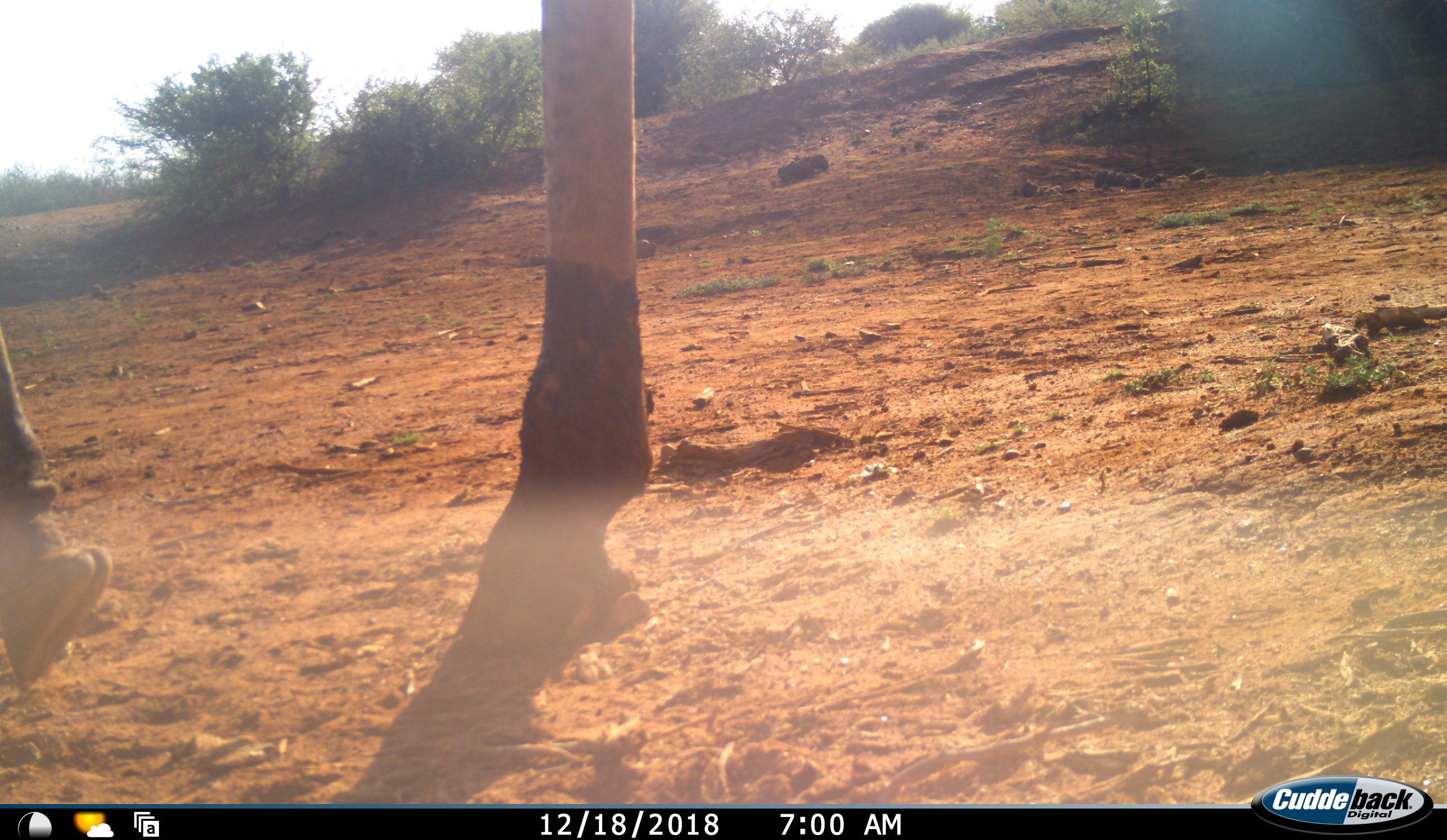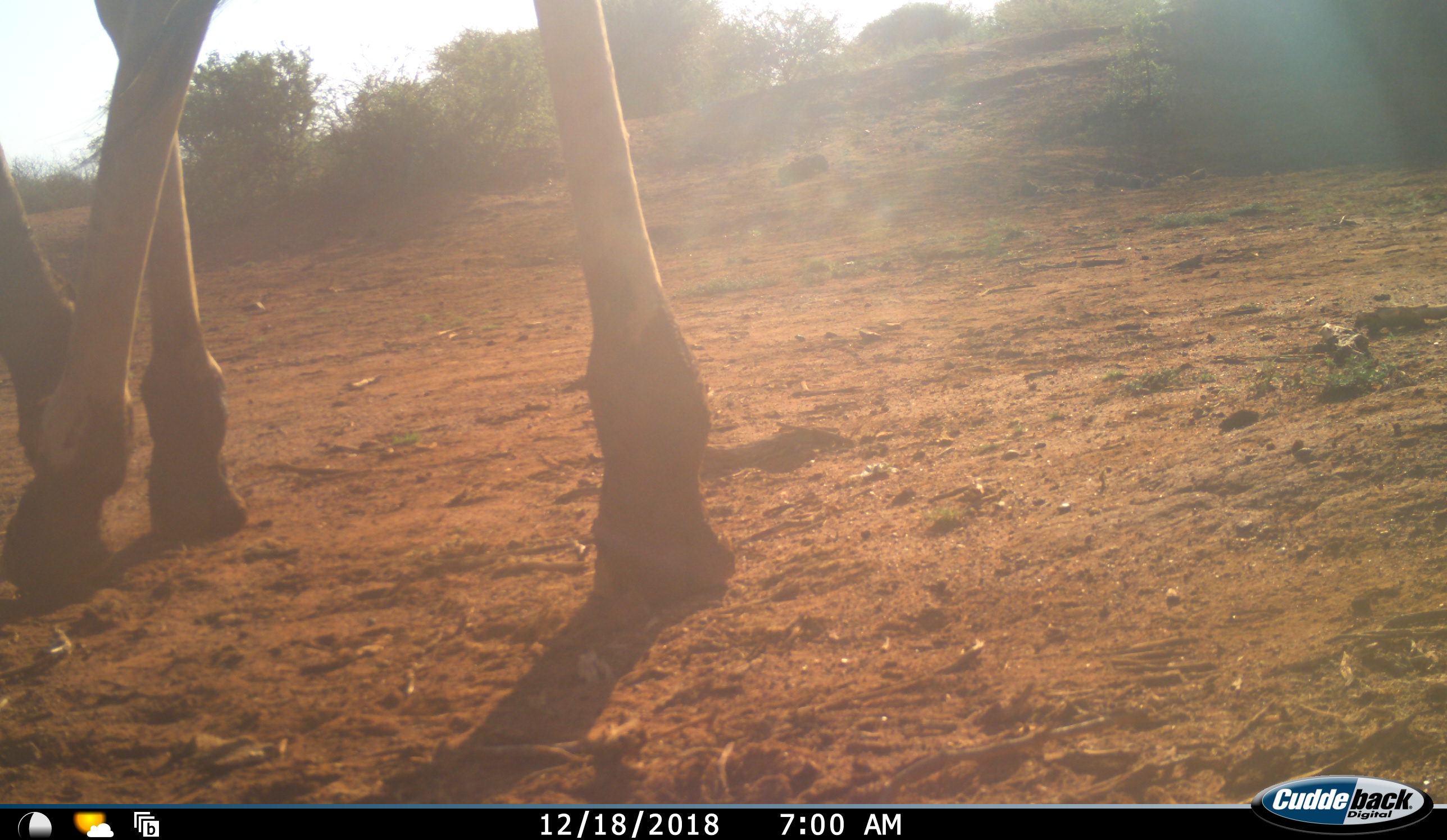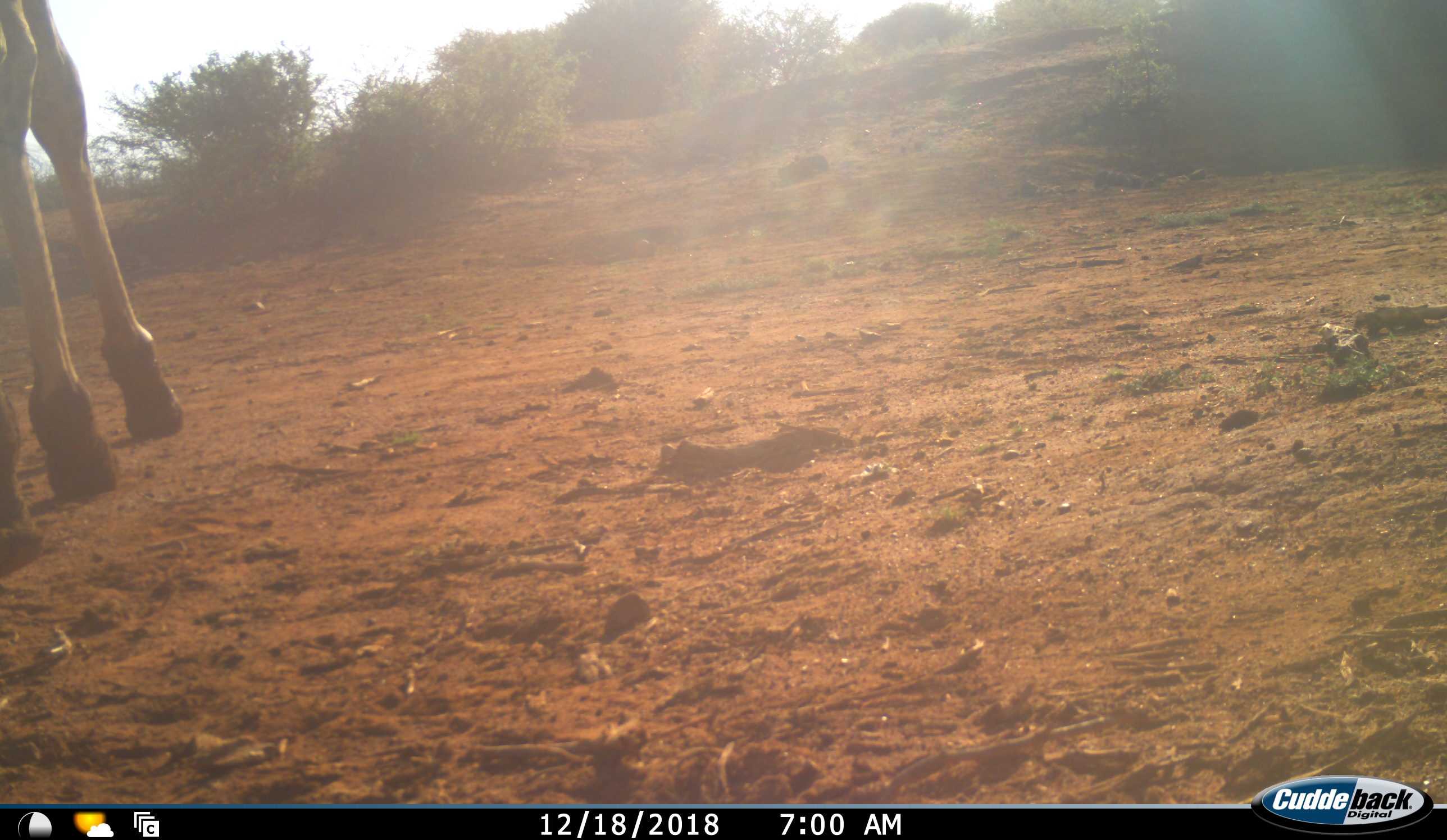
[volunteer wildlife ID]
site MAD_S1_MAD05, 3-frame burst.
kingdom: Animalia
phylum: Chordata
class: Mammalia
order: Artiodactyla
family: Giraffidae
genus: Giraffa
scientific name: Giraffa camelopardalis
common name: giraffe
Giraffe (Giraffa camelopardalis), count 1. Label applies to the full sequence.